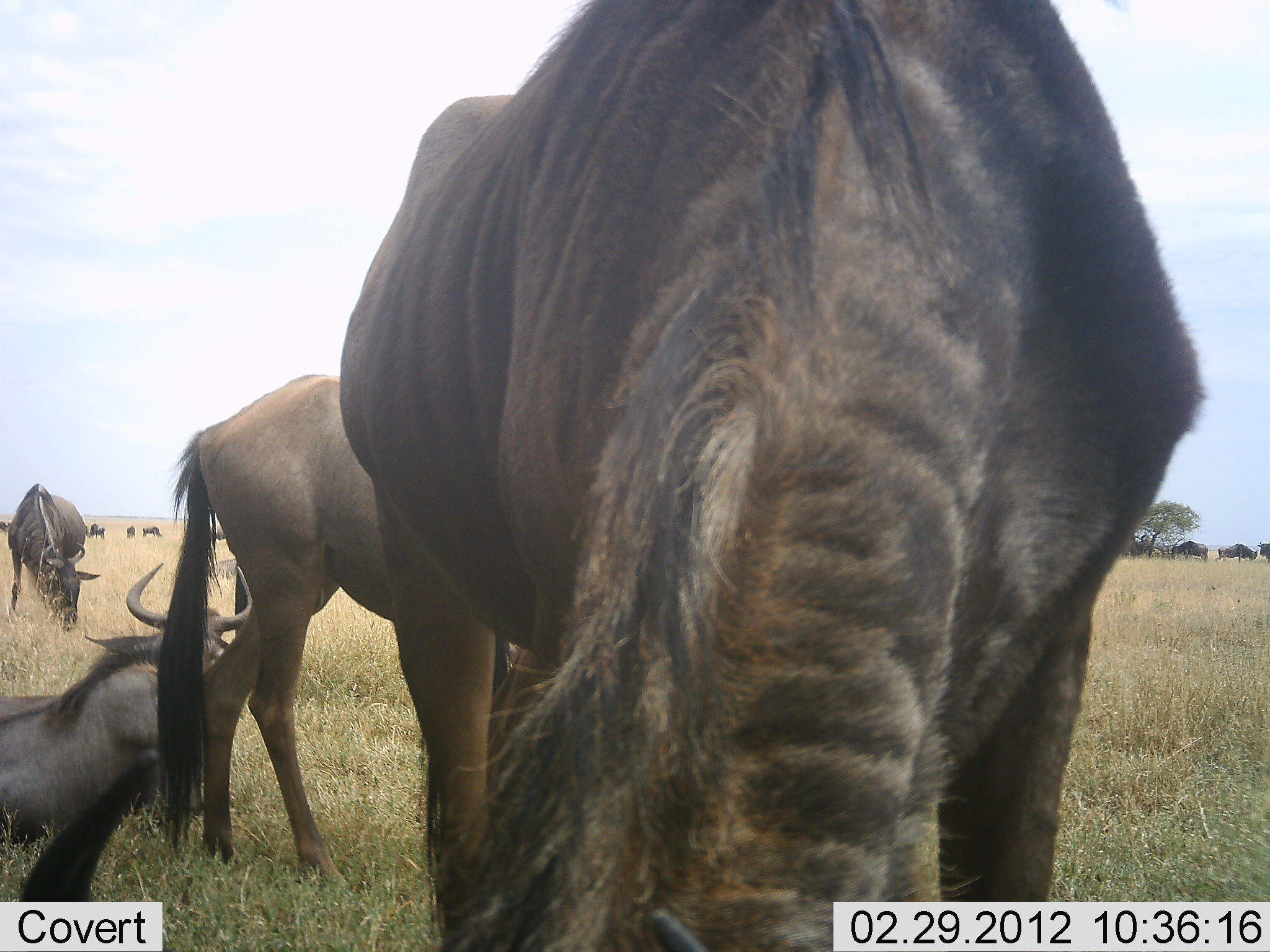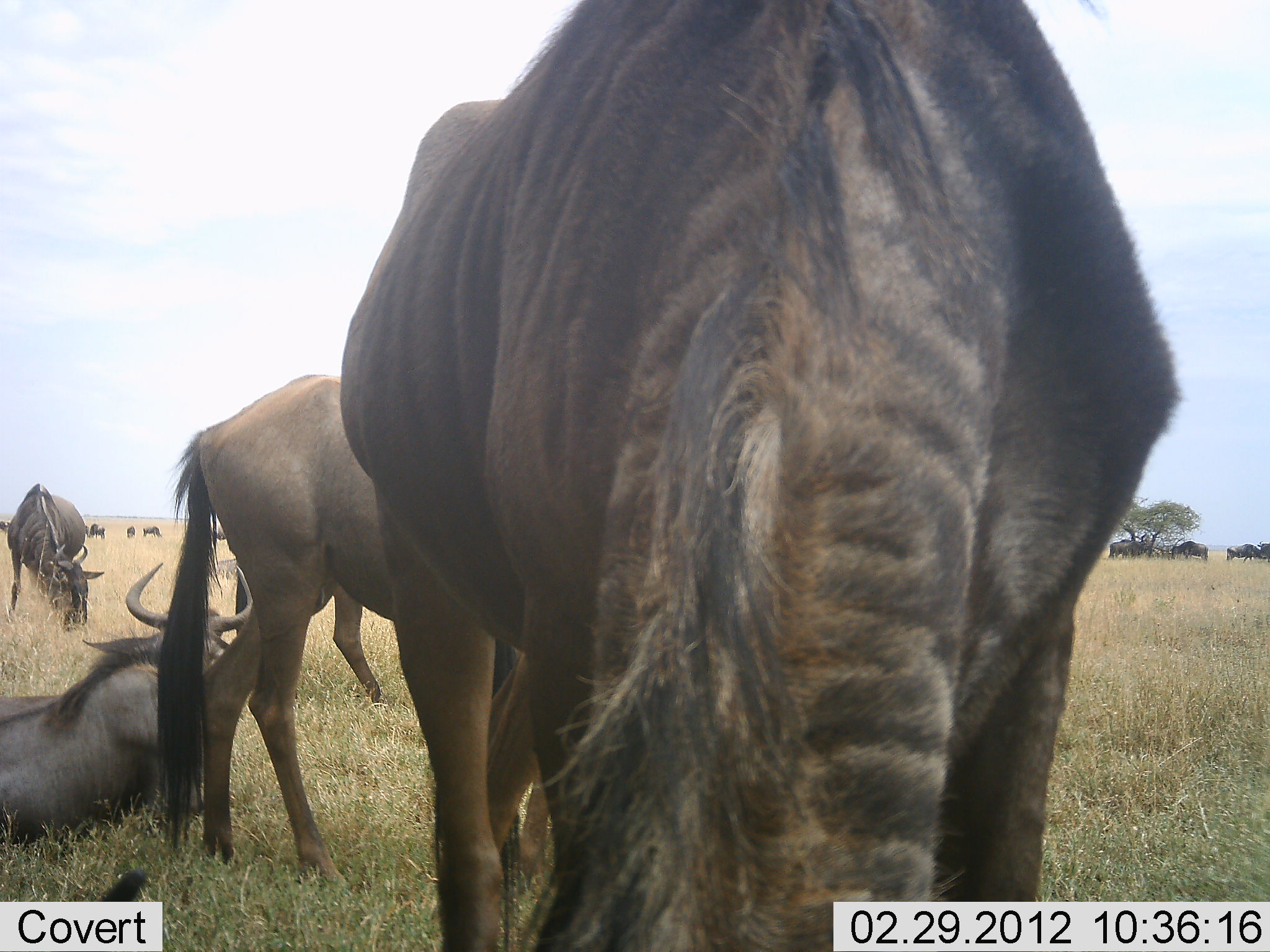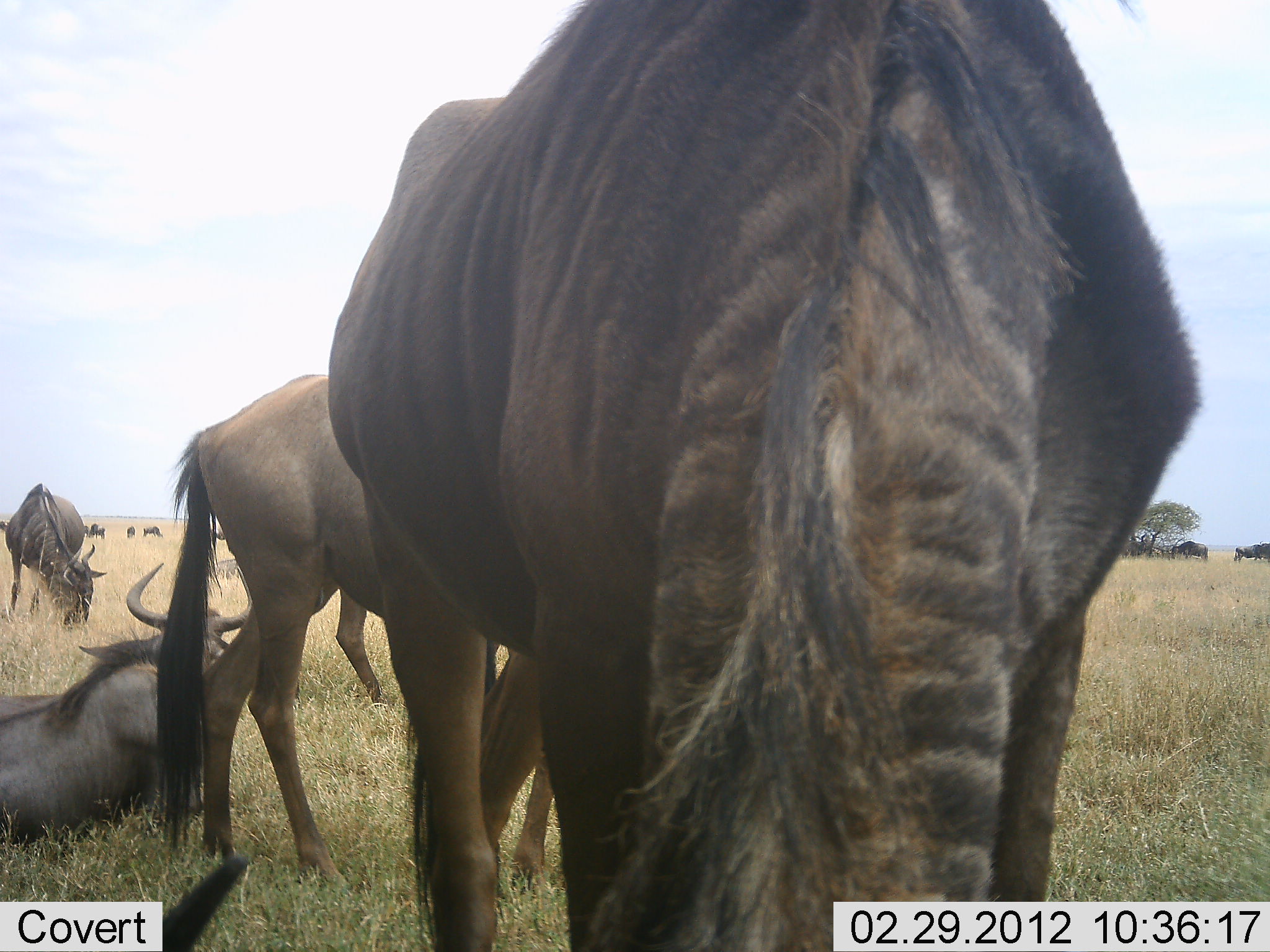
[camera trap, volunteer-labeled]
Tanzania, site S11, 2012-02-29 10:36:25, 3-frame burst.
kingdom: Animalia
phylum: Chordata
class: Mammalia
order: Artiodactyla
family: Bovidae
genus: Connochaetes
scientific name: Connochaetes taurinus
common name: blue wildebeest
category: wildebeest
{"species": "wildebeest (blue wildebeest) (Connochaetes taurinus)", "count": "11-50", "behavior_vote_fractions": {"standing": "69%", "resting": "75%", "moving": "25%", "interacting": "0%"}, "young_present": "0%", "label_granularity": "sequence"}